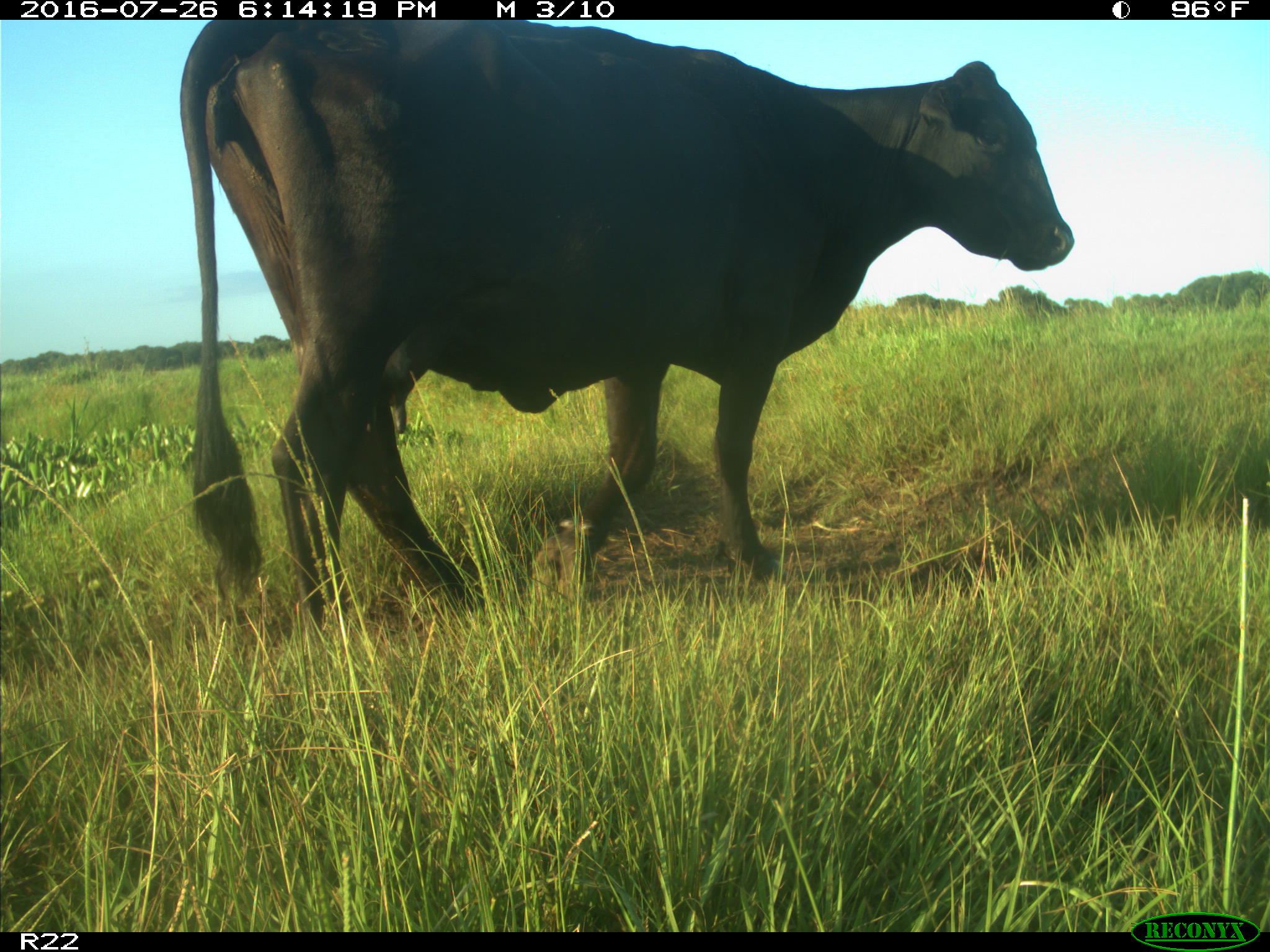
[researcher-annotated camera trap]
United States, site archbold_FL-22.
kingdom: Animalia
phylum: Chordata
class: Mammalia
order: Artiodactyla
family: Bovidae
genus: Bos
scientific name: Bos taurus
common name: domestic cow